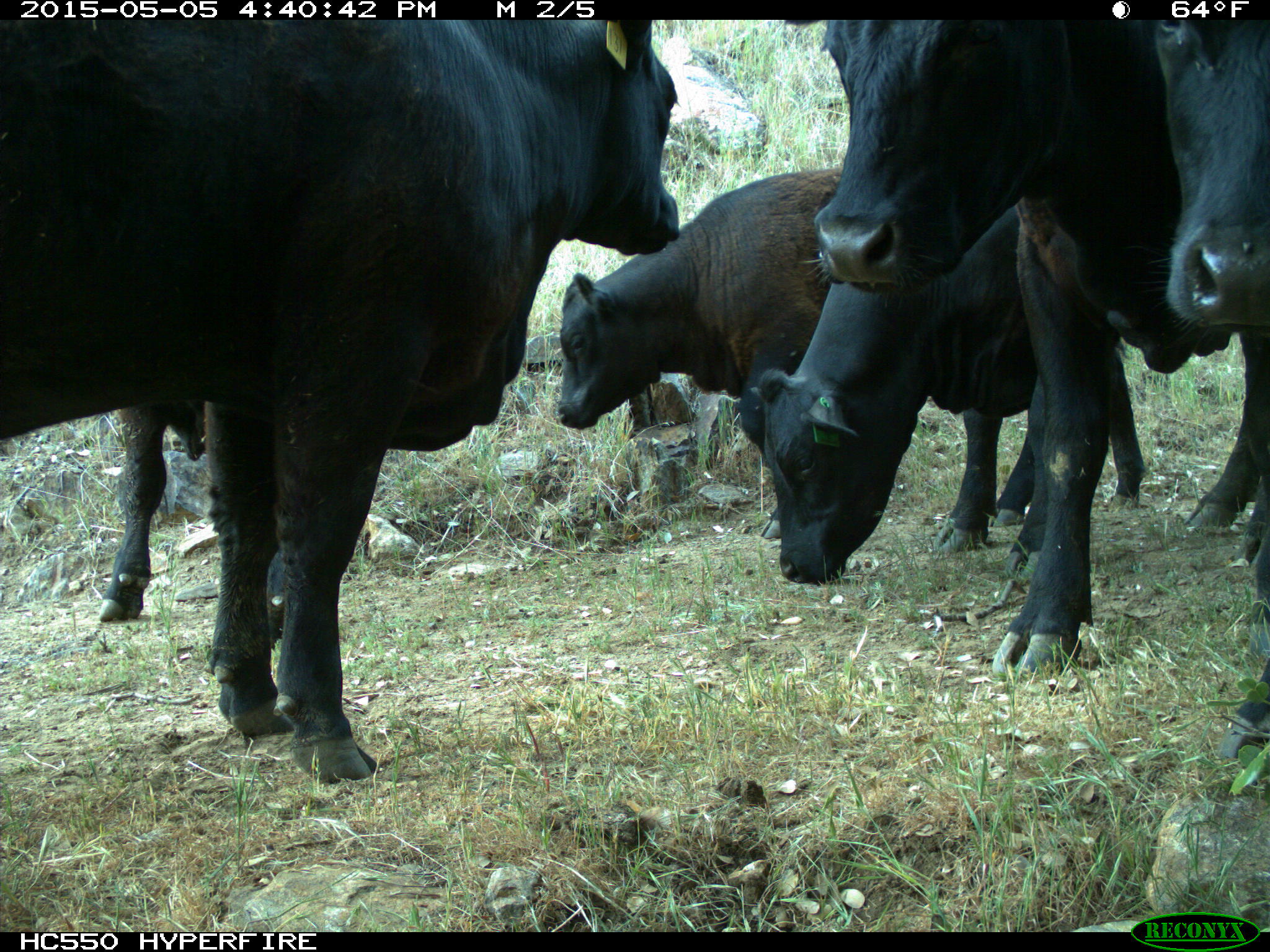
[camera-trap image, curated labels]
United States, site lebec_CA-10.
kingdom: Animalia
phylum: Chordata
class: Mammalia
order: Artiodactyla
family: Bovidae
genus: Bos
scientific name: Bos taurus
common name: domestic cow